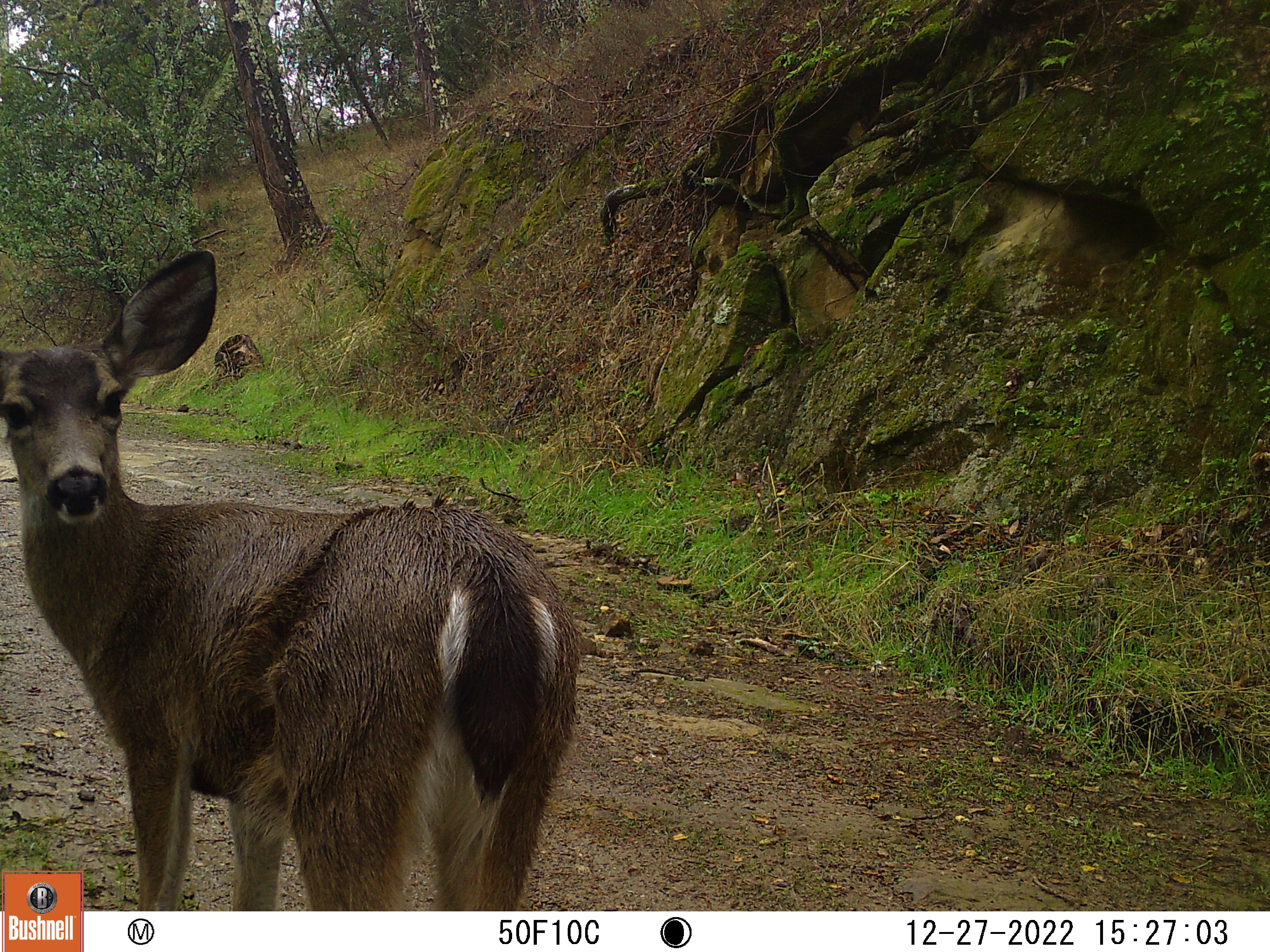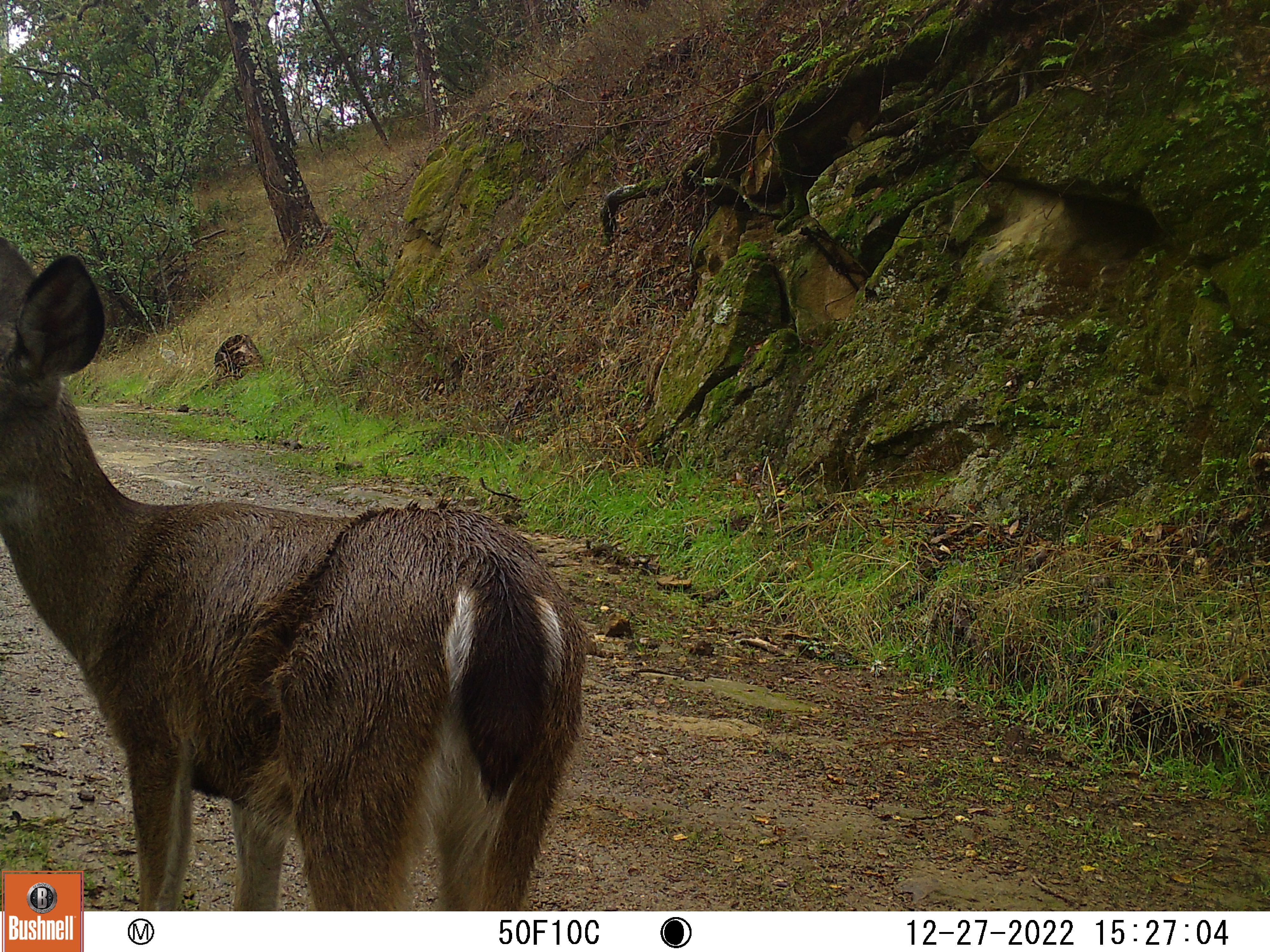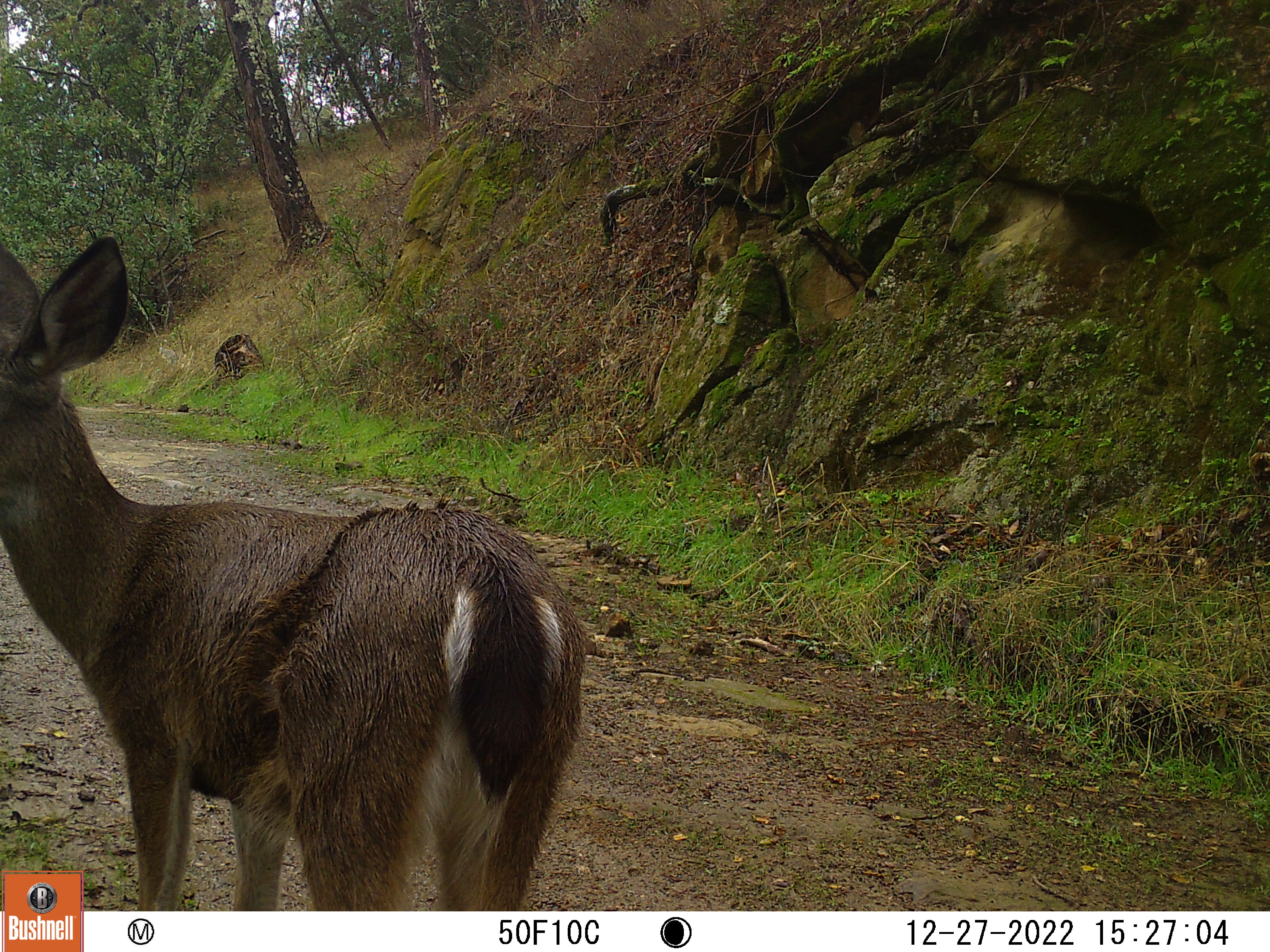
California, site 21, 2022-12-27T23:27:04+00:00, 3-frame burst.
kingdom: Animalia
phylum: Chordata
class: Mammalia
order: Artiodactyla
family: Cervidae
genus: Odocoileus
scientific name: Odocoileus hemionus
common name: mule deer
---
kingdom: Animalia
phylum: Chordata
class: Mammalia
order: Artiodactyla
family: Cervidae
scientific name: Cervidae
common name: elk or deer